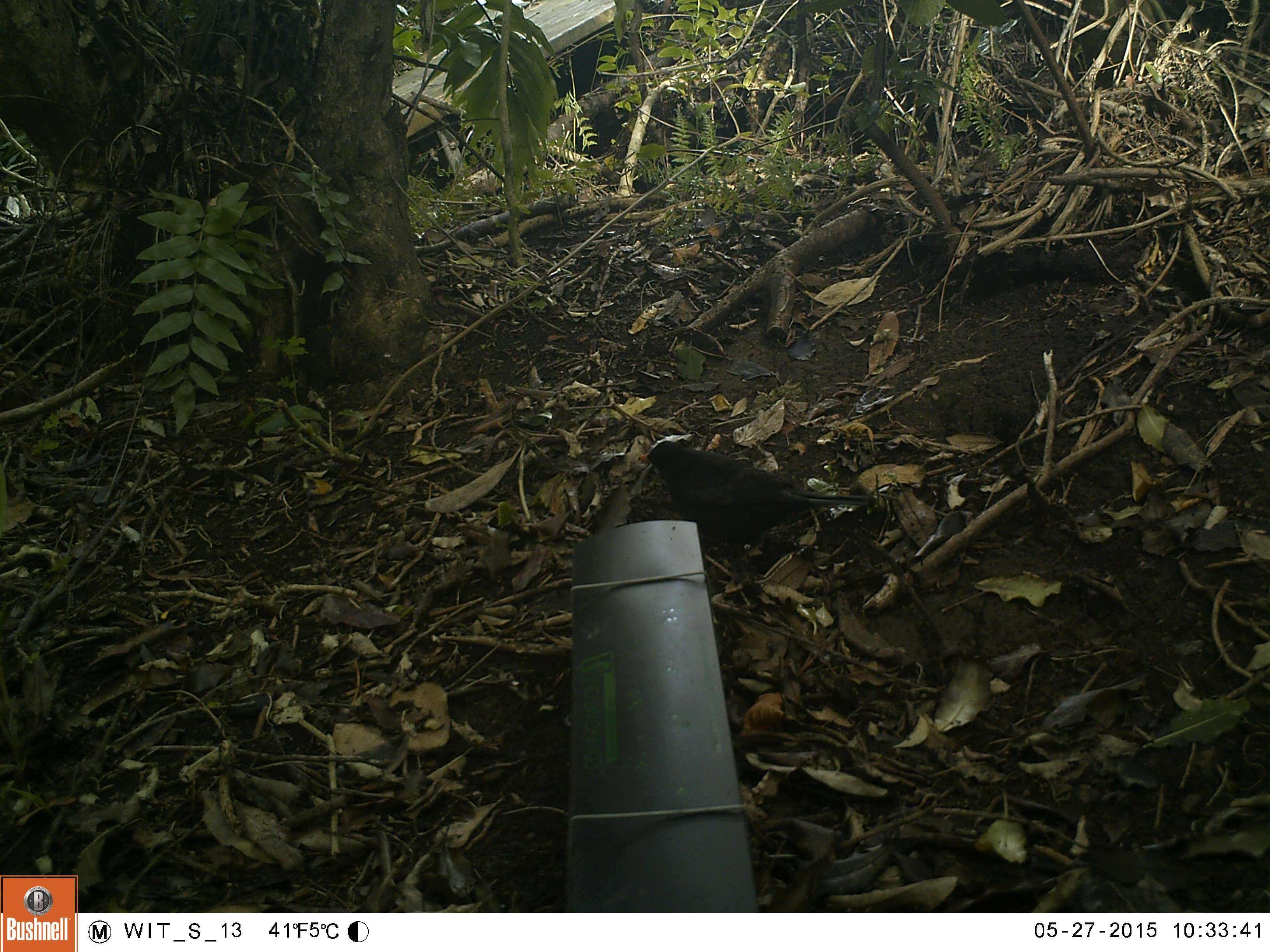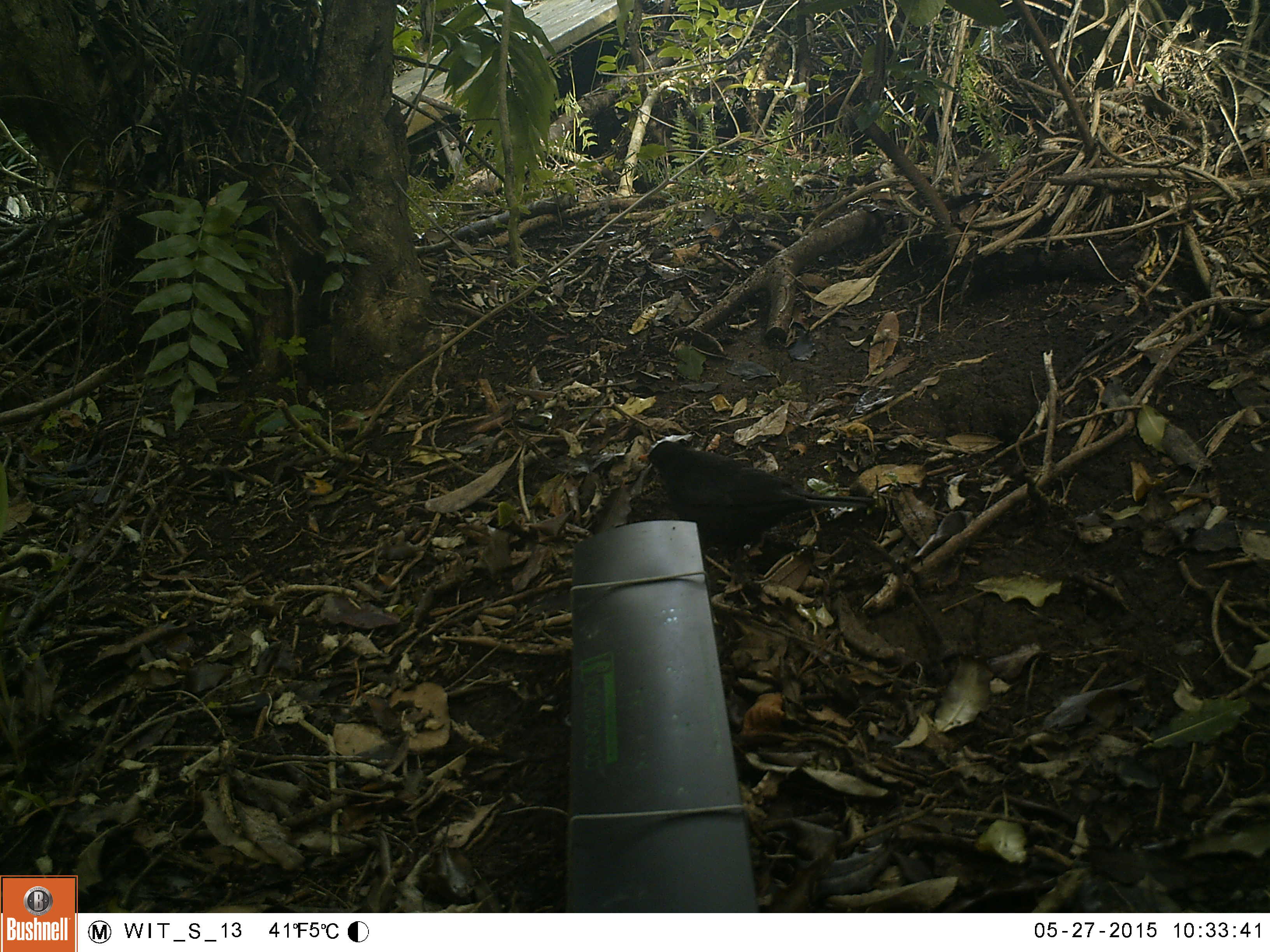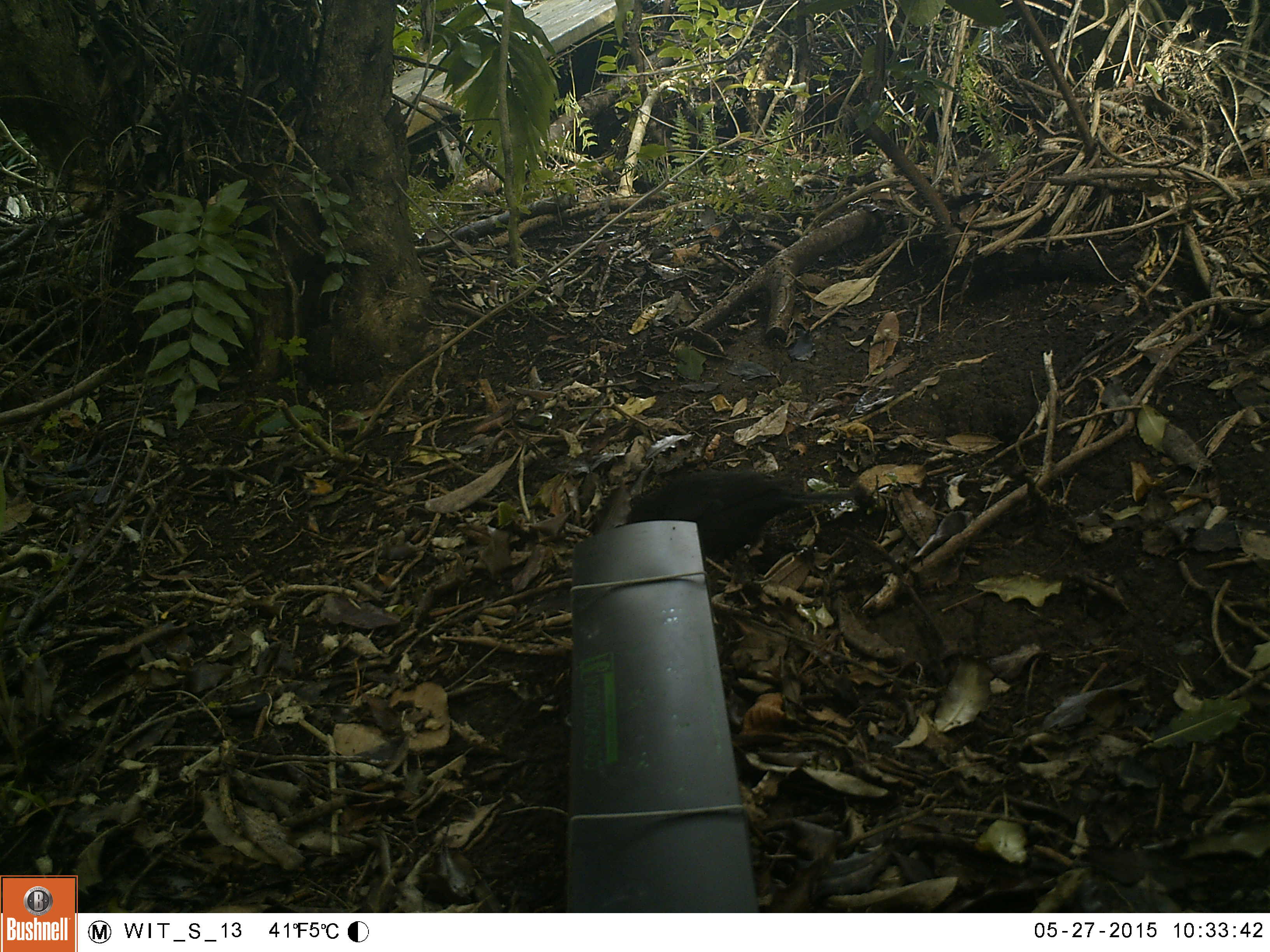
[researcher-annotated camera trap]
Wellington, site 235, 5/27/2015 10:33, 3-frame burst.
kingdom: Animalia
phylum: Chordata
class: Aves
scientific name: Aves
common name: bird